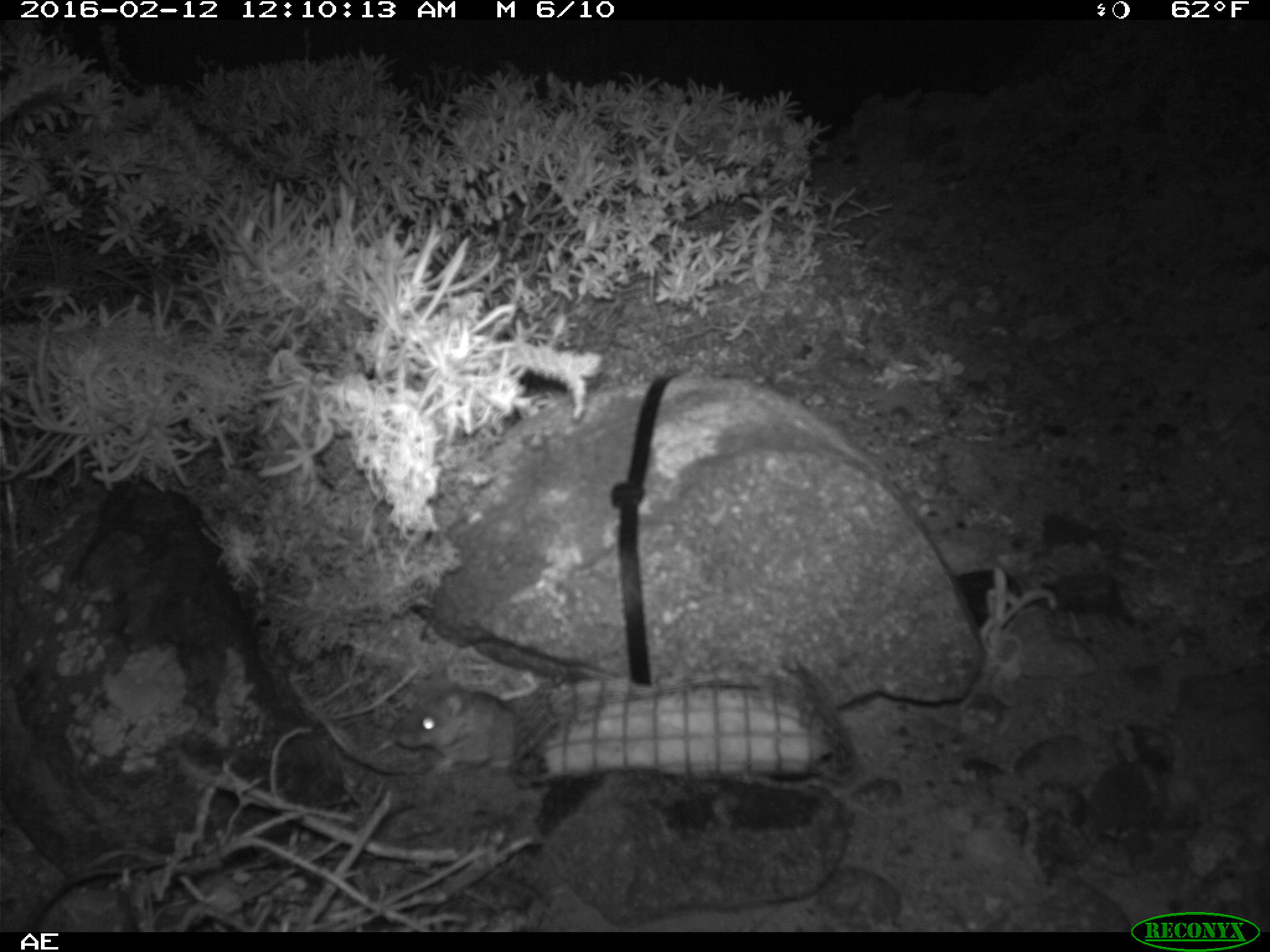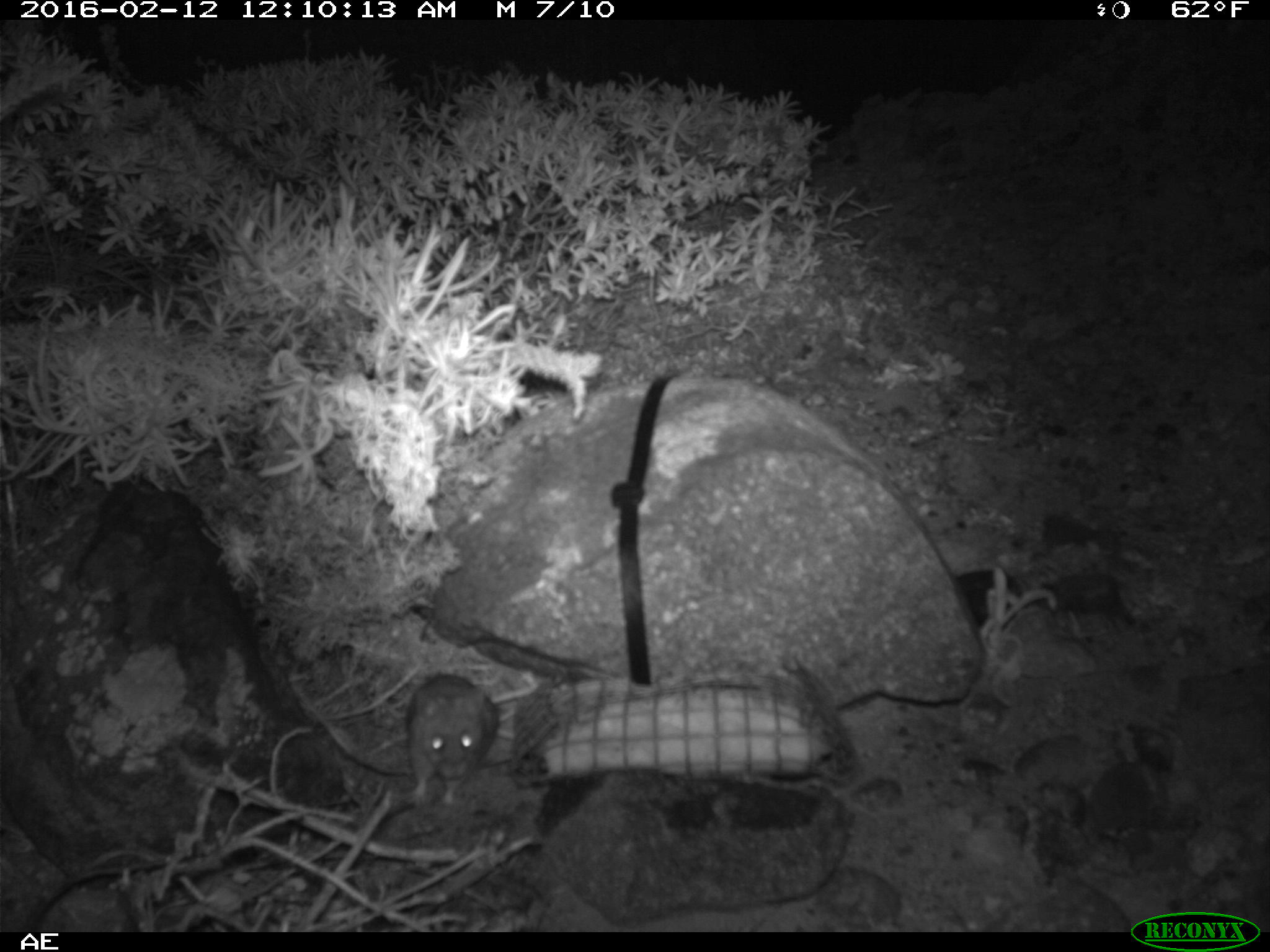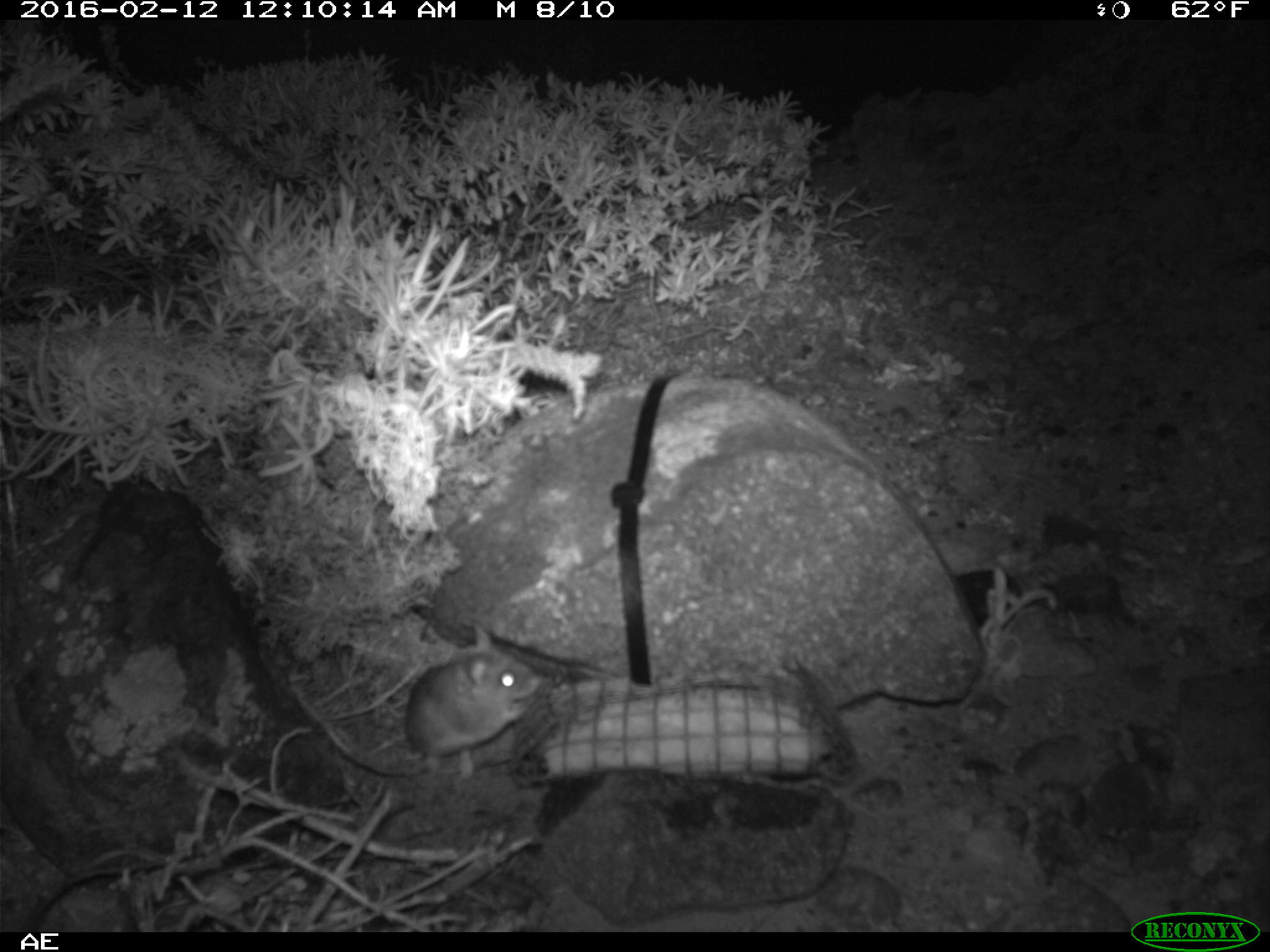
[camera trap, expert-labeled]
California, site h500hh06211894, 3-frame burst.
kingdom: Animalia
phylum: Chordata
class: Mammalia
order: Rodentia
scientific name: Rodentia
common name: rodent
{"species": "rodent (Rodentia)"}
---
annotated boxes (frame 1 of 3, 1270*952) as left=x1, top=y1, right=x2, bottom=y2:
rodent: left=393, top=687, right=559, bottom=778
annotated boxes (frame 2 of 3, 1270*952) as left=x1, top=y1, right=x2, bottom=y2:
rodent: left=404, top=675, right=497, bottom=808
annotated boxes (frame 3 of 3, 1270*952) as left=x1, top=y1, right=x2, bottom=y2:
rodent: left=404, top=624, right=535, bottom=775